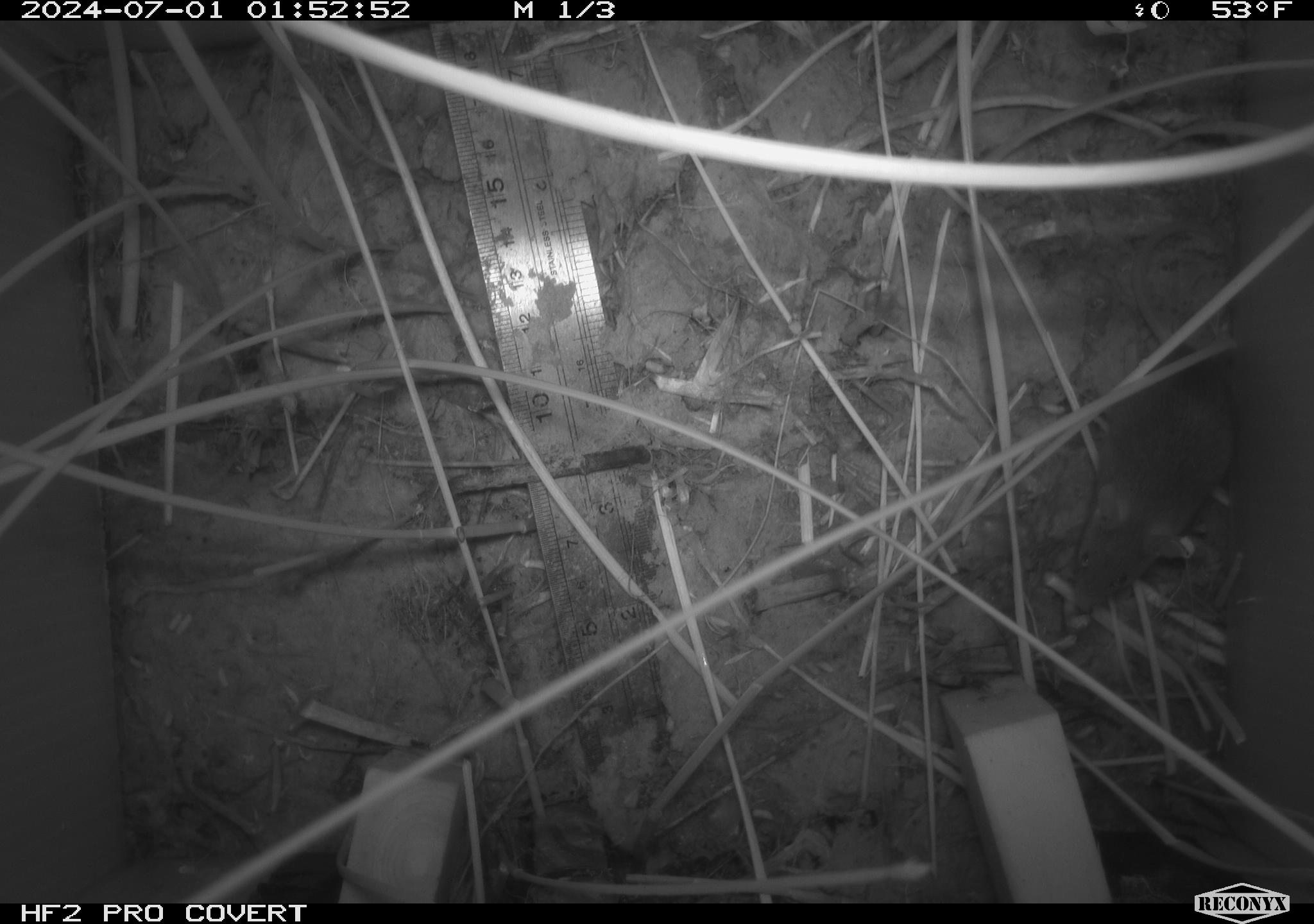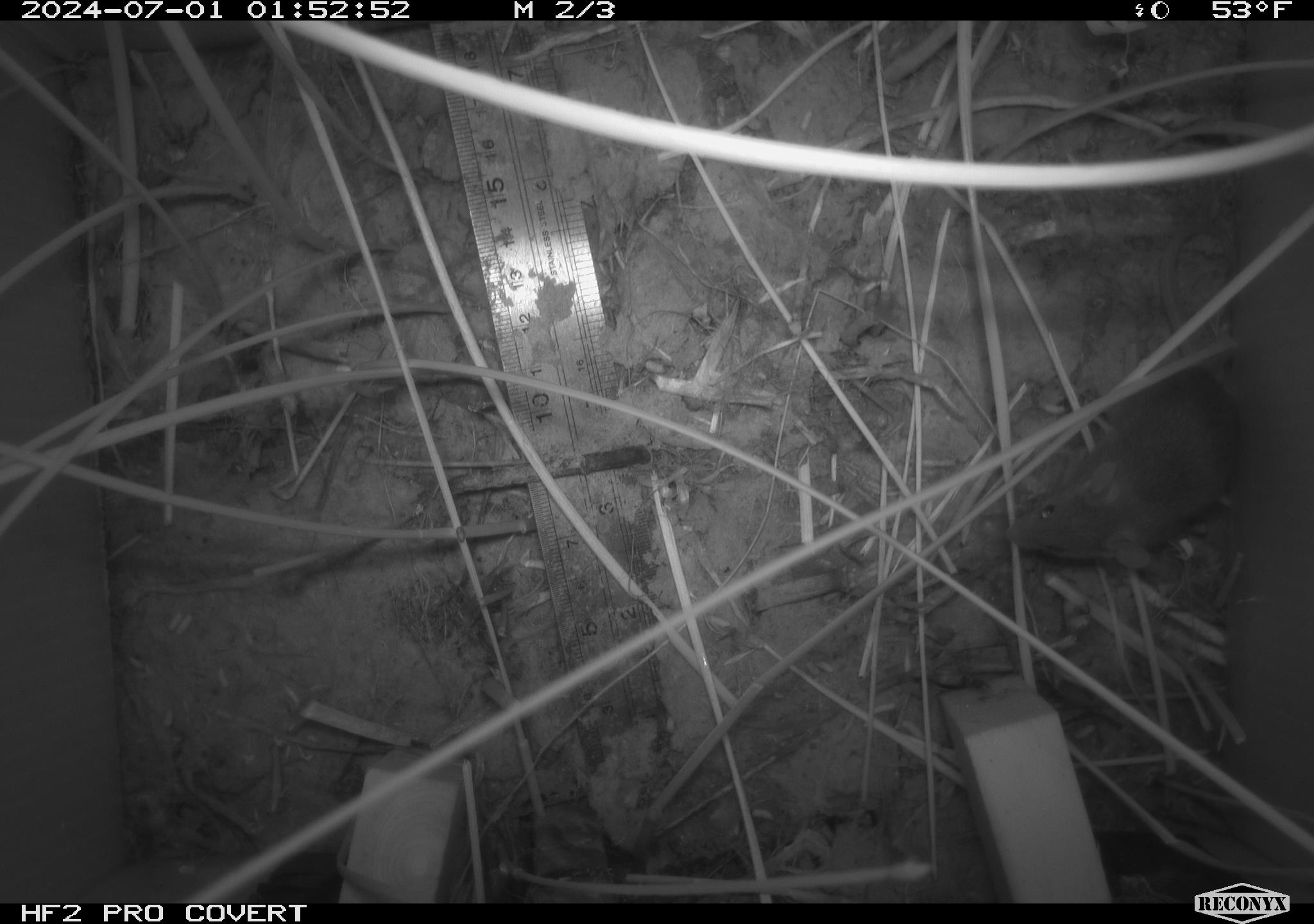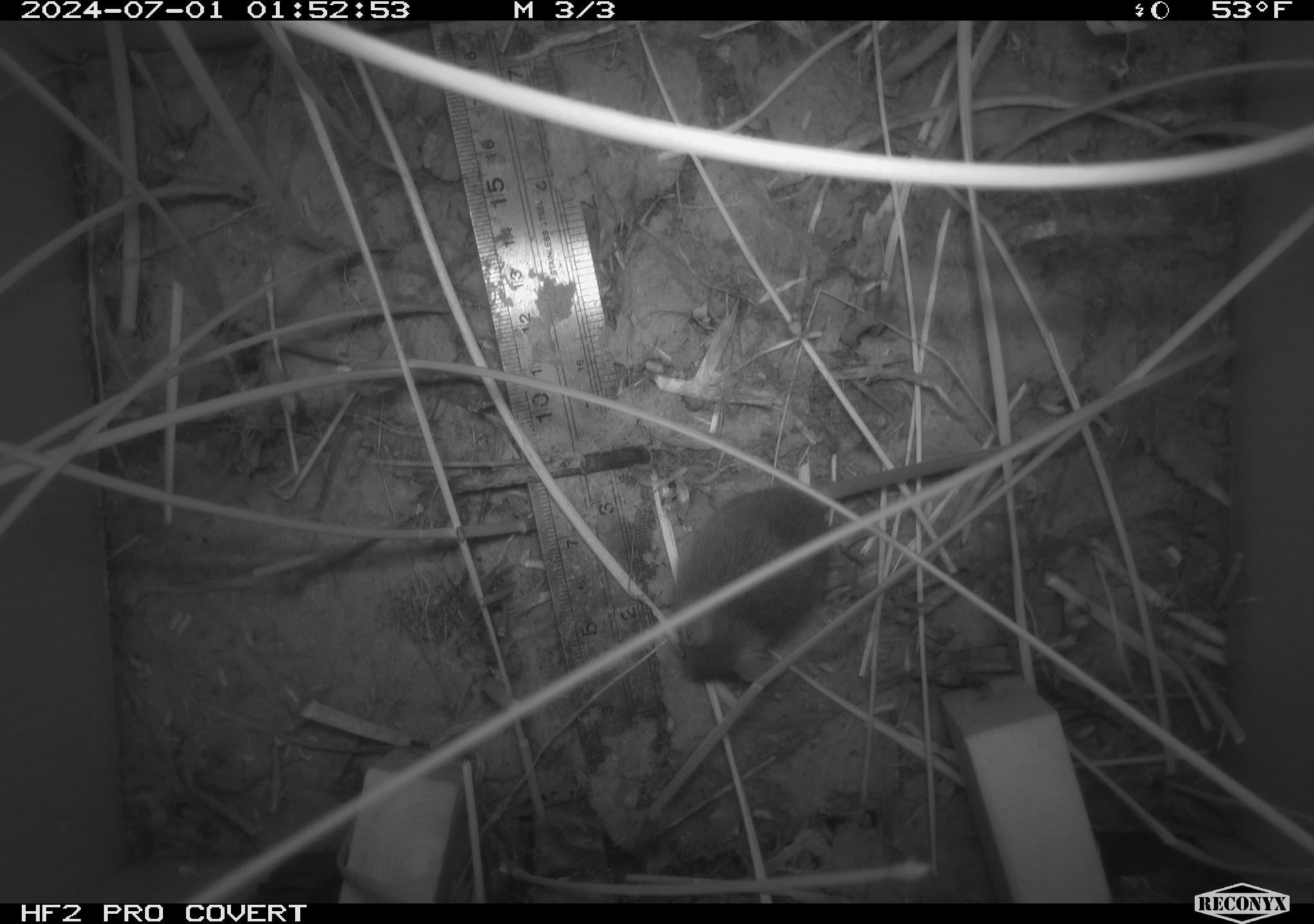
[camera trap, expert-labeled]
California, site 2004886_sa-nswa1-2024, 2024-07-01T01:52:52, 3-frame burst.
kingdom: Animalia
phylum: Chordata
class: Mammalia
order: Rodentia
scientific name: Rodentia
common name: rodent